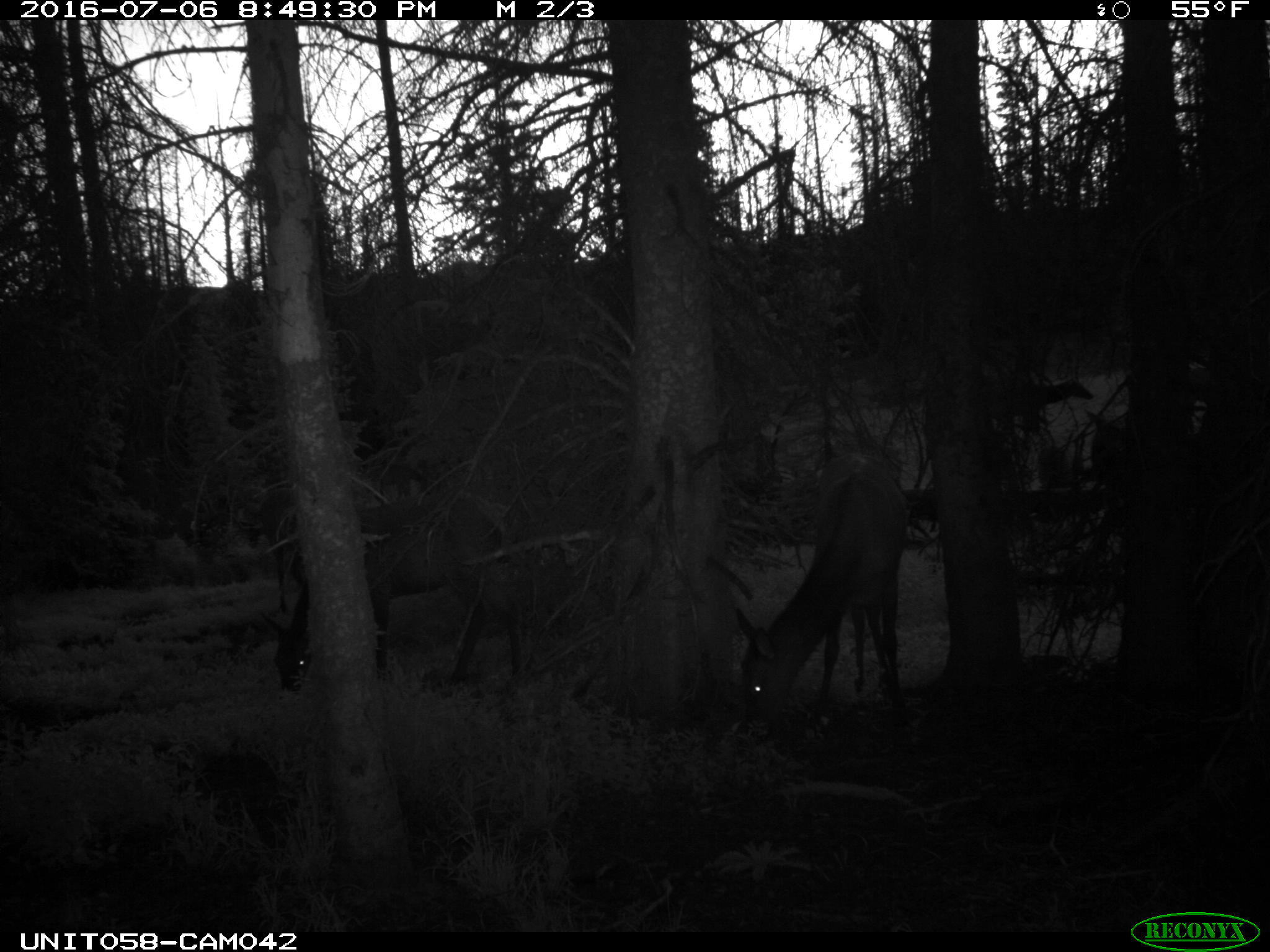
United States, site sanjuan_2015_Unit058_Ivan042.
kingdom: Animalia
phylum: Chordata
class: Mammalia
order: Artiodactyla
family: Cervidae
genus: Cervus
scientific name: Cervus elaphus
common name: red deer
Cervus elaphus (red deer).